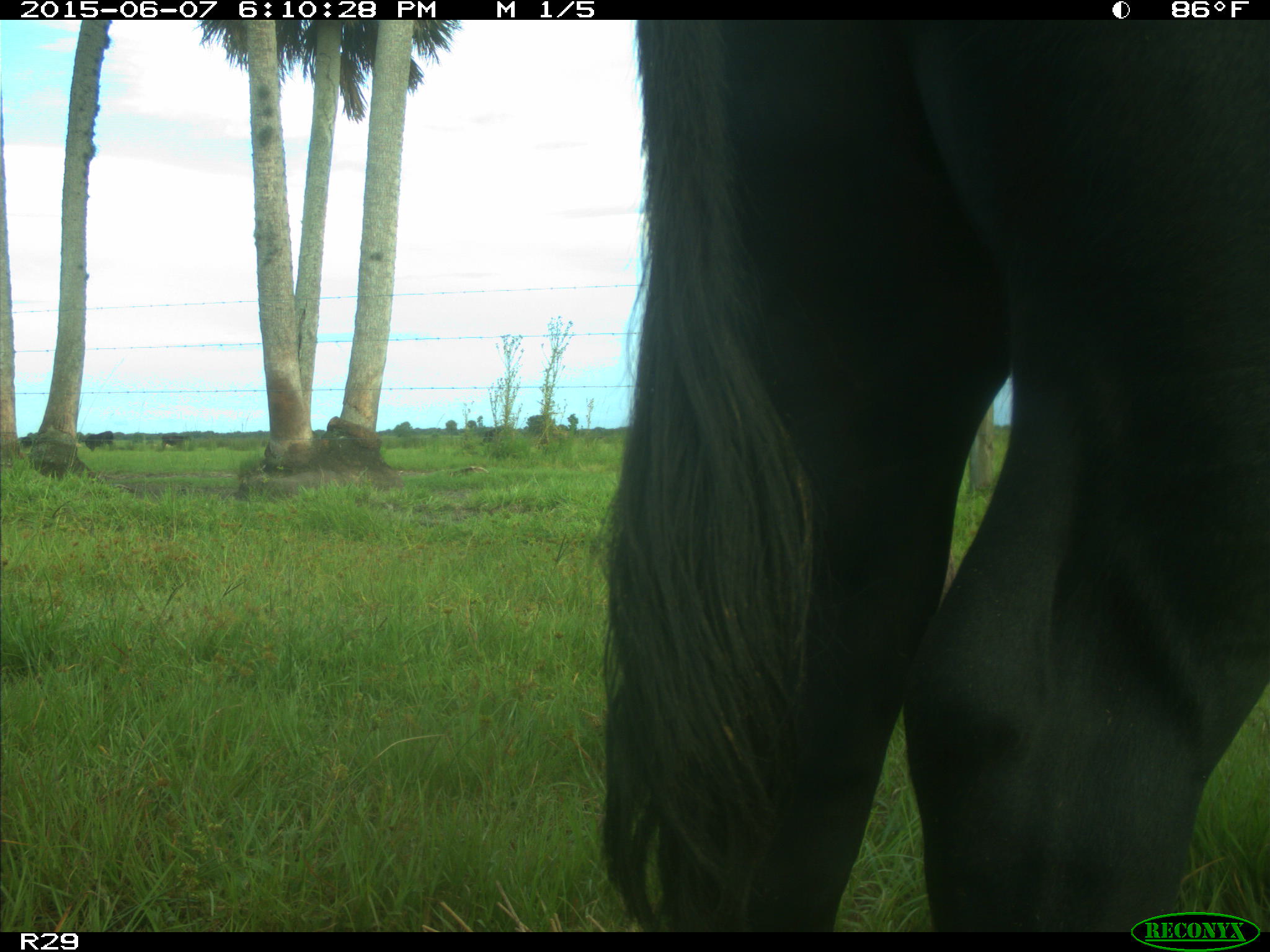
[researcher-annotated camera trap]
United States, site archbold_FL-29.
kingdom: Animalia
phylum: Chordata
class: Mammalia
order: Artiodactyla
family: Bovidae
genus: Bos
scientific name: Bos taurus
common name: domestic cow